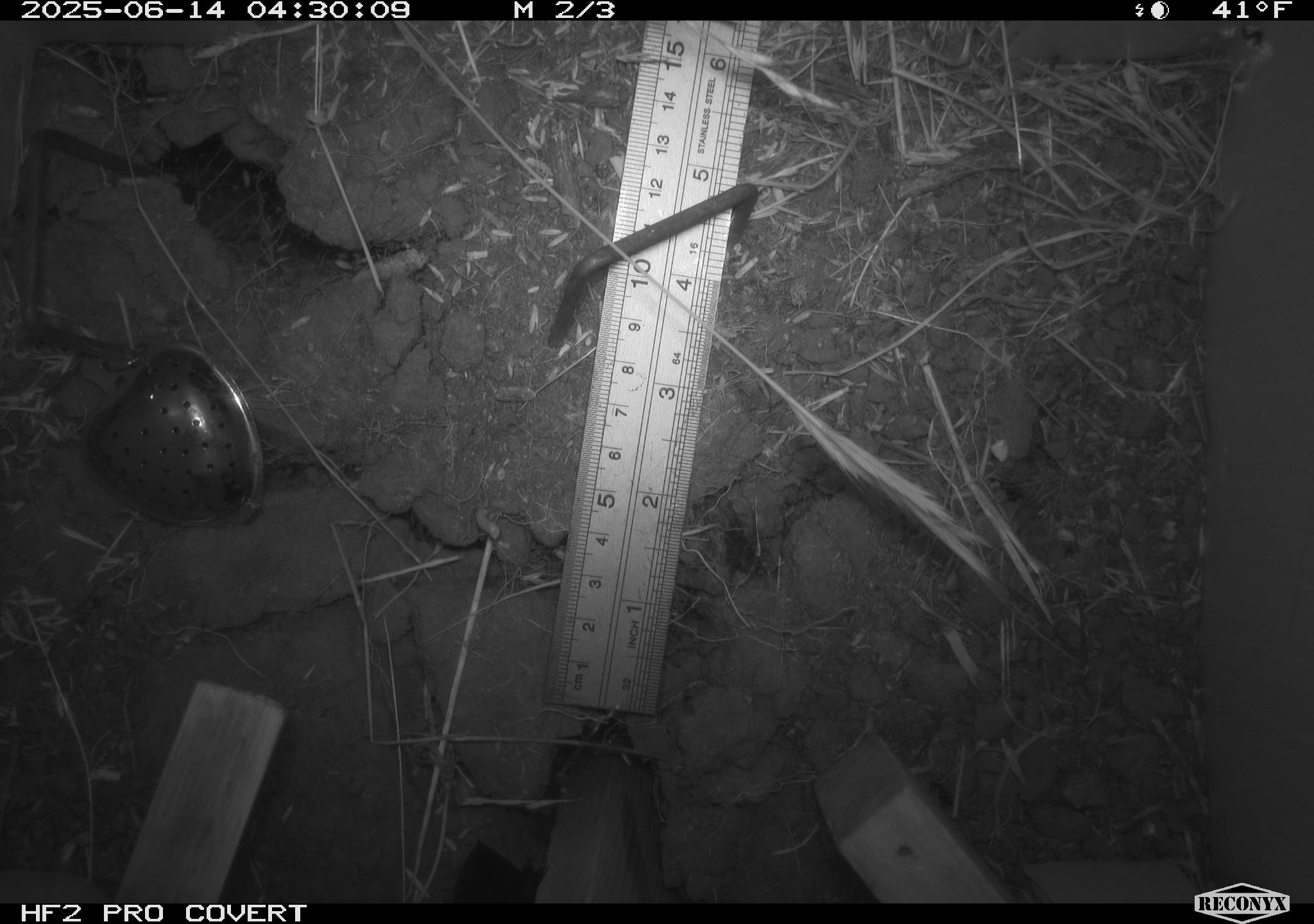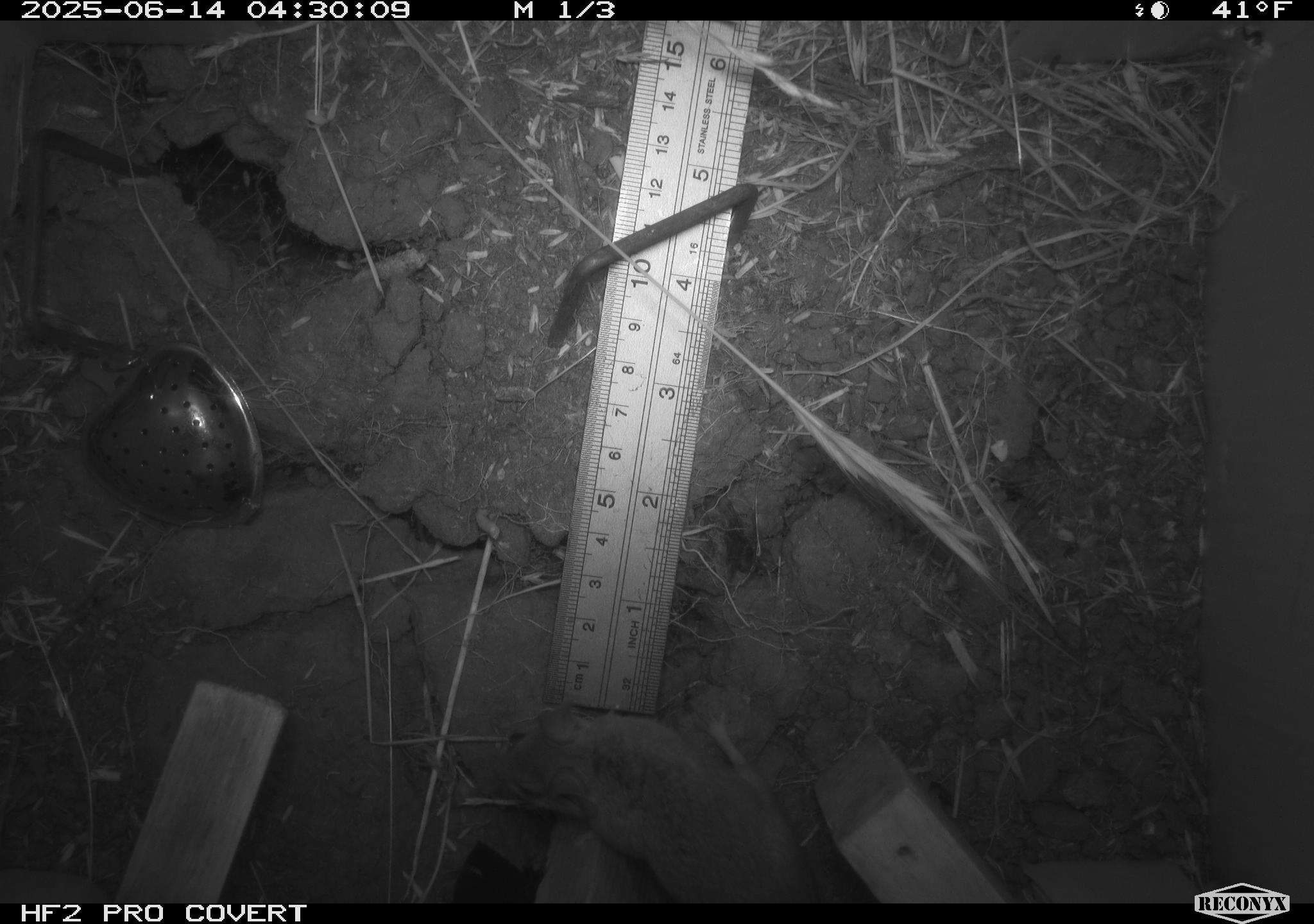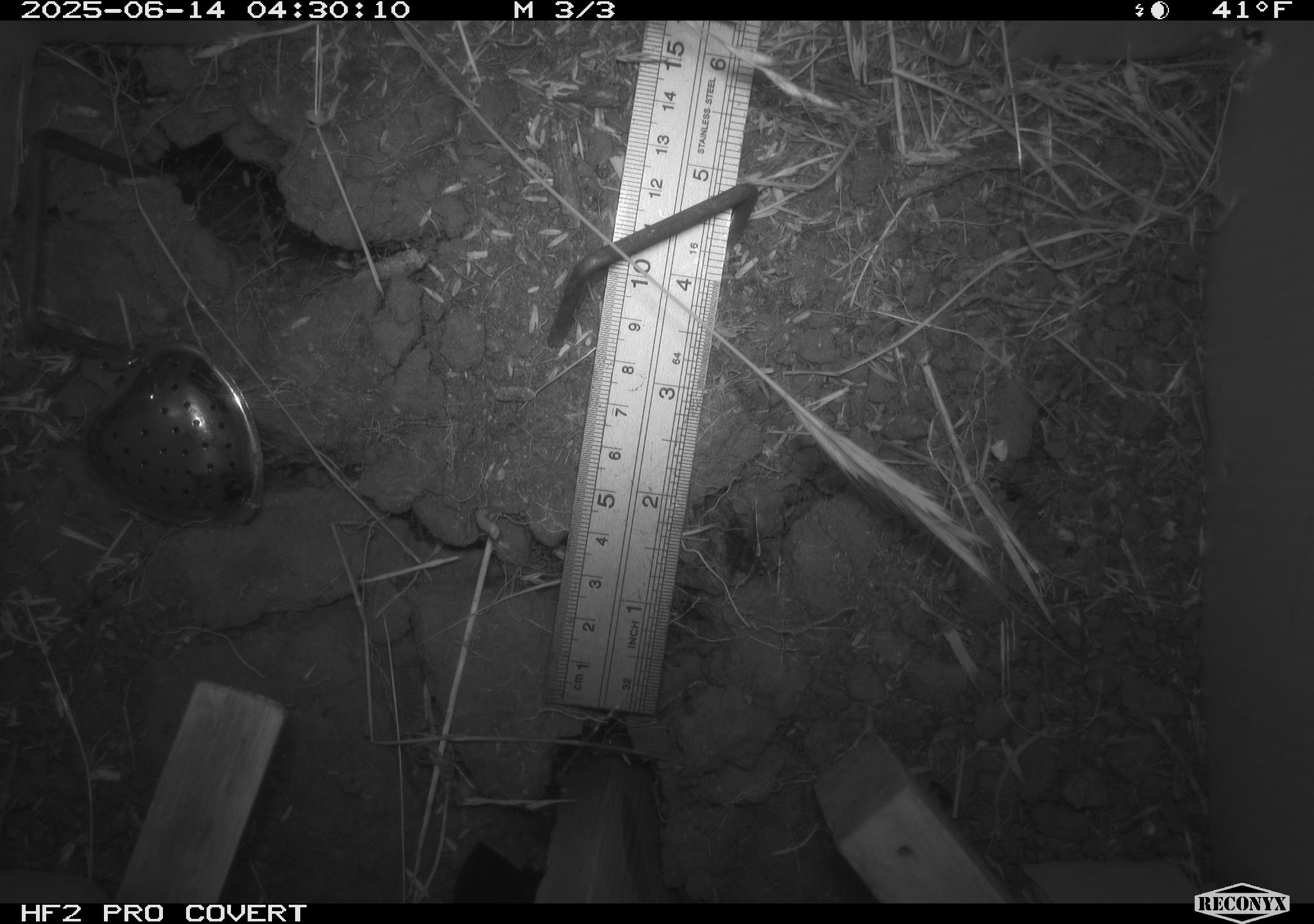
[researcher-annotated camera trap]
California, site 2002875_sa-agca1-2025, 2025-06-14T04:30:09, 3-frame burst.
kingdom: Animalia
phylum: Chordata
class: Mammalia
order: Rodentia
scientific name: Rodentia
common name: mouse species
Mouse species (Rodentia).